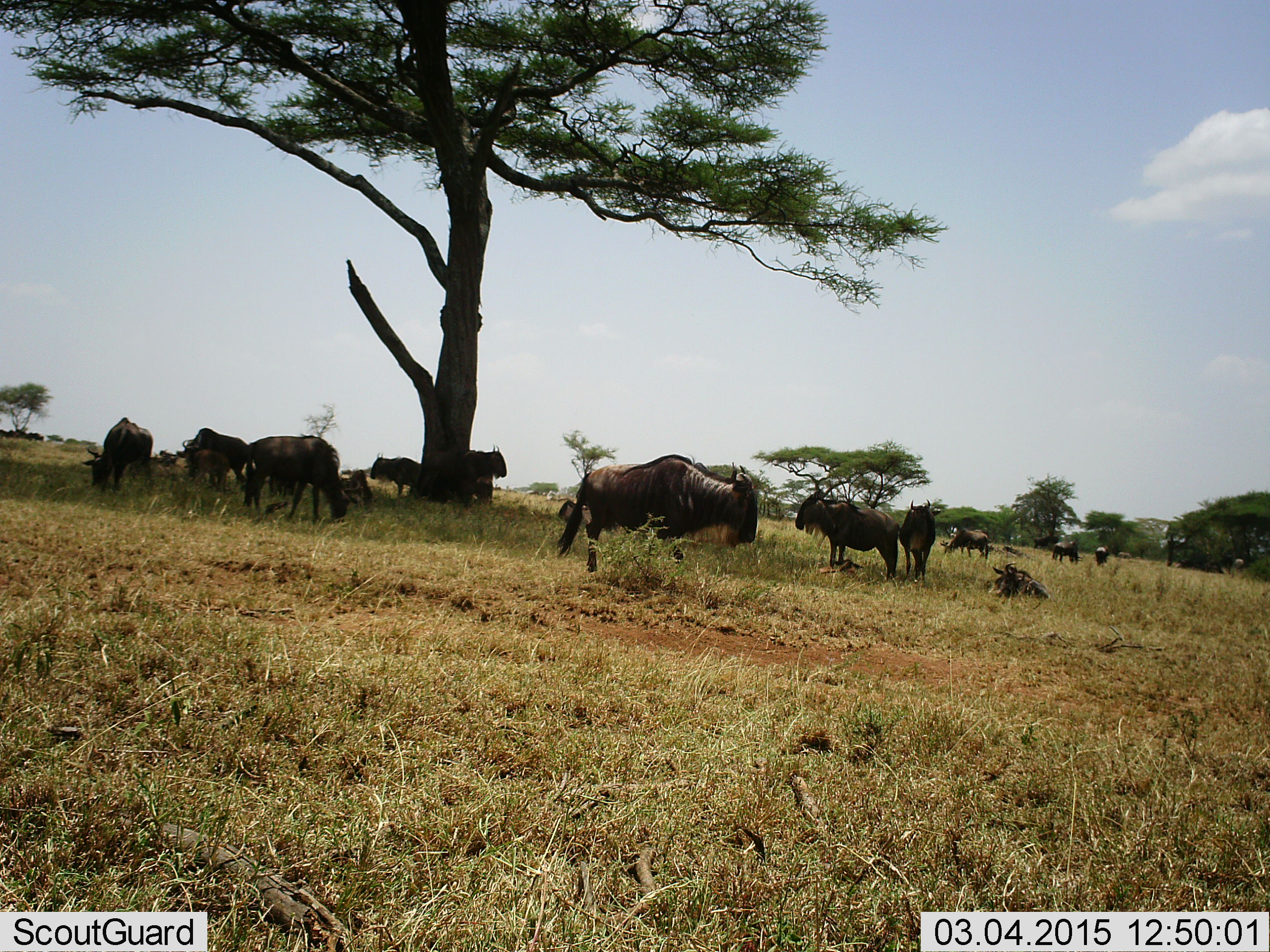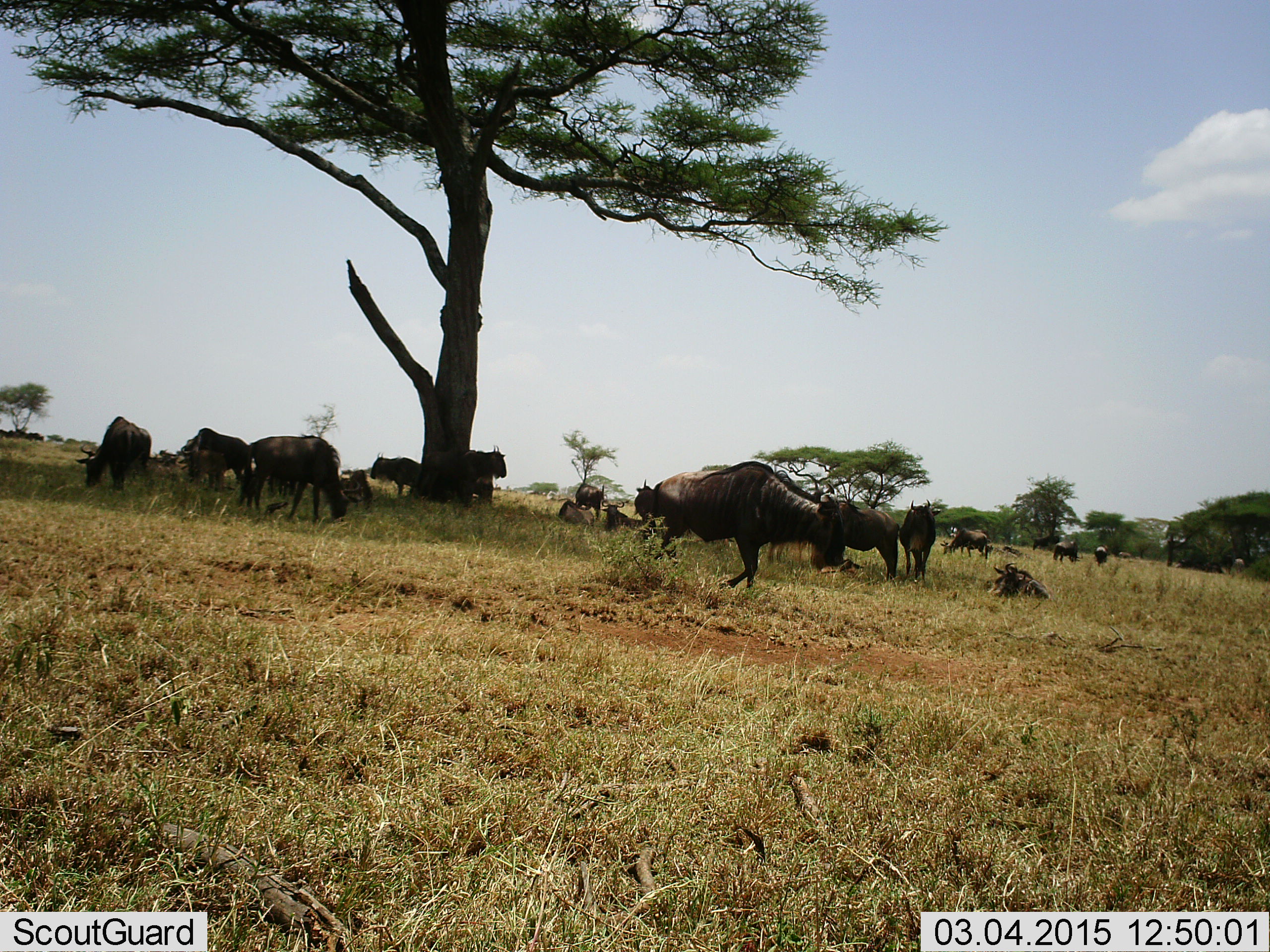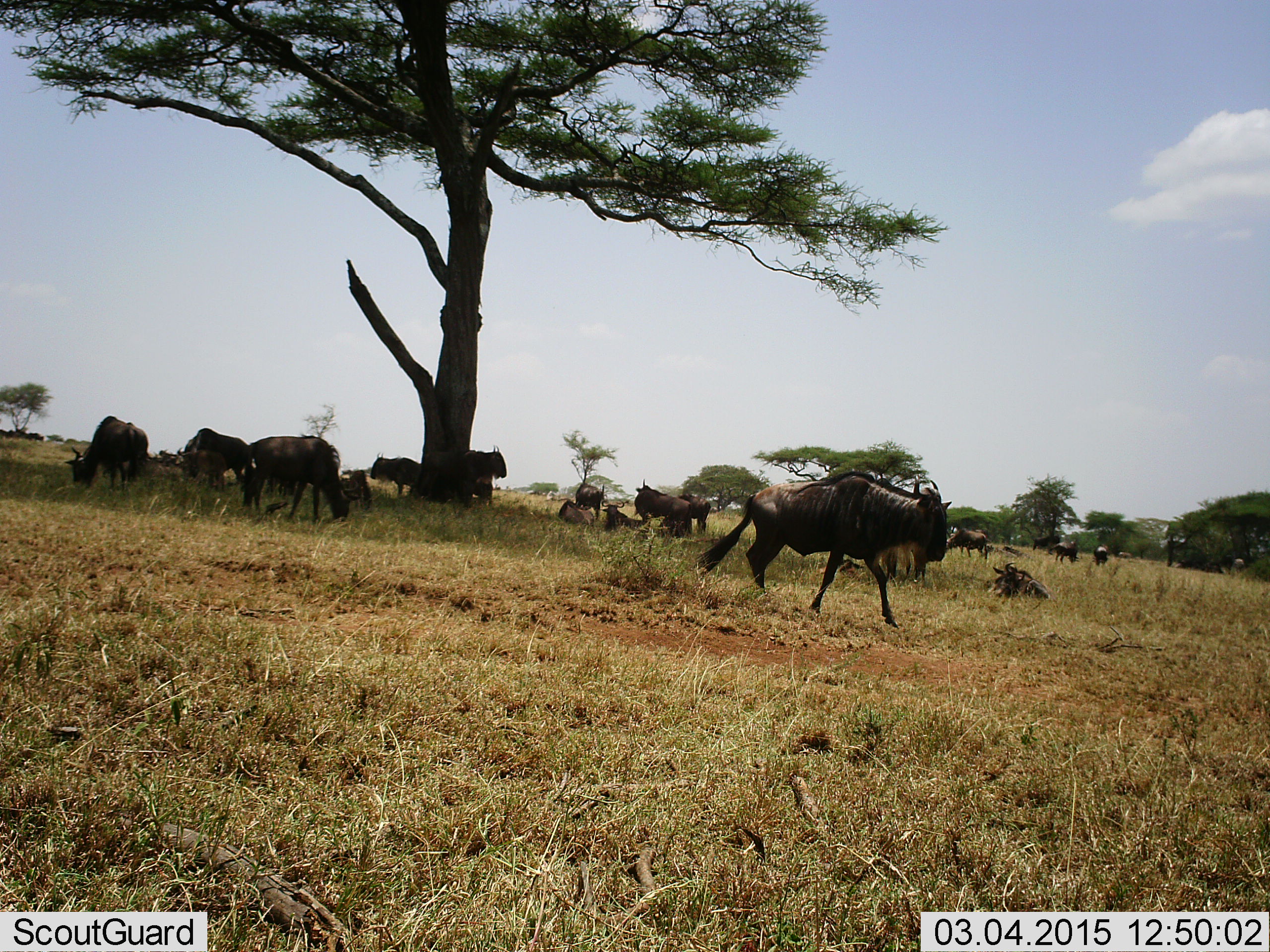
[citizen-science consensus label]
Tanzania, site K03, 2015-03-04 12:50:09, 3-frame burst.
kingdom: Animalia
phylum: Chordata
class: Mammalia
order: Artiodactyla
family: Bovidae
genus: Connochaetes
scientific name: Connochaetes taurinus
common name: blue wildebeest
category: wildebeest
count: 11-50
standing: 80%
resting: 70%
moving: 60%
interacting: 0%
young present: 0%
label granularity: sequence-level